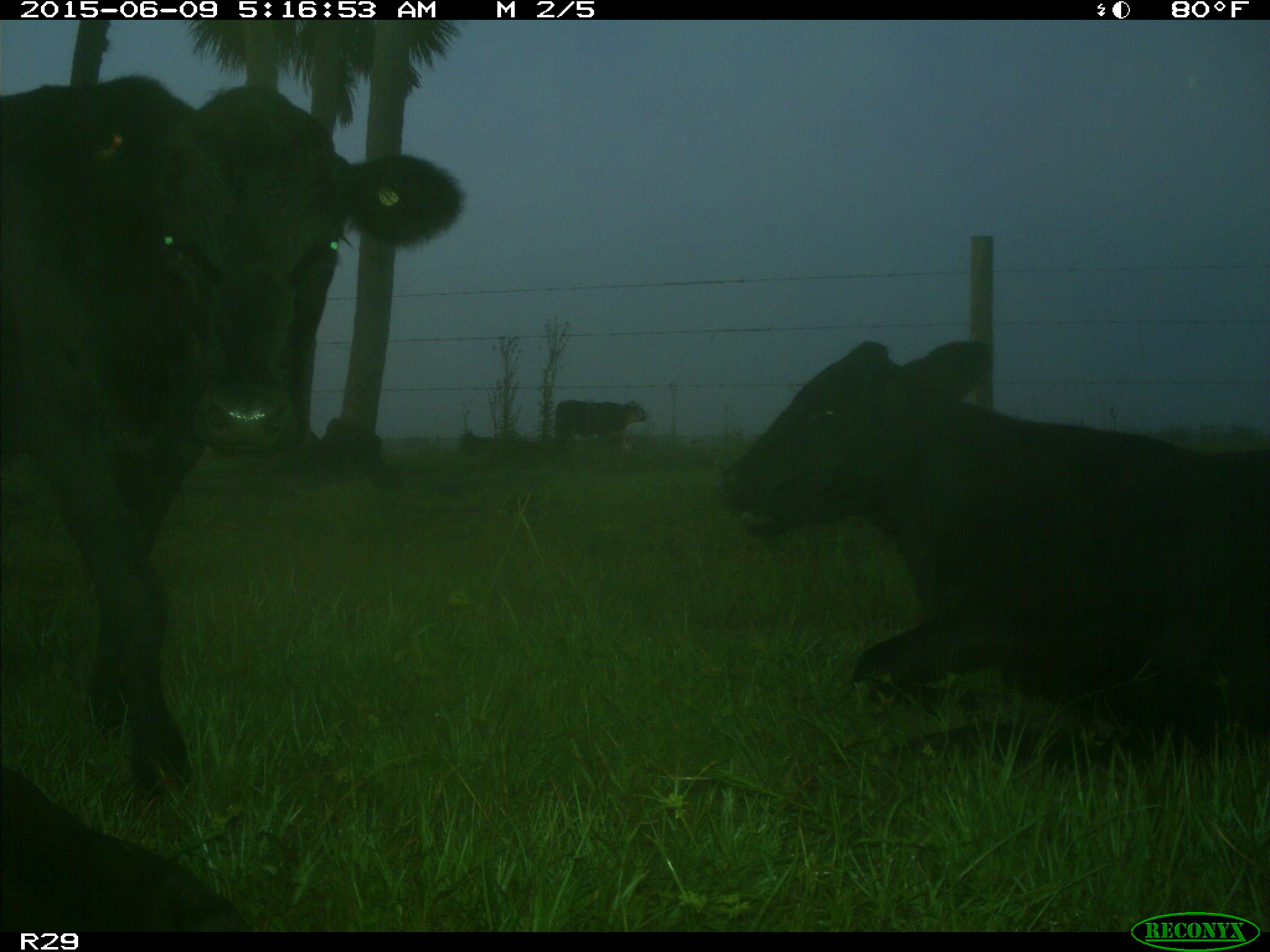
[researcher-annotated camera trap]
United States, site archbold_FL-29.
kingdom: Animalia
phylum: Chordata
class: Mammalia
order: Artiodactyla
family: Bovidae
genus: Bos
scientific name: Bos taurus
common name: domestic cow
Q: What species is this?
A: Bos taurus (domestic cow).